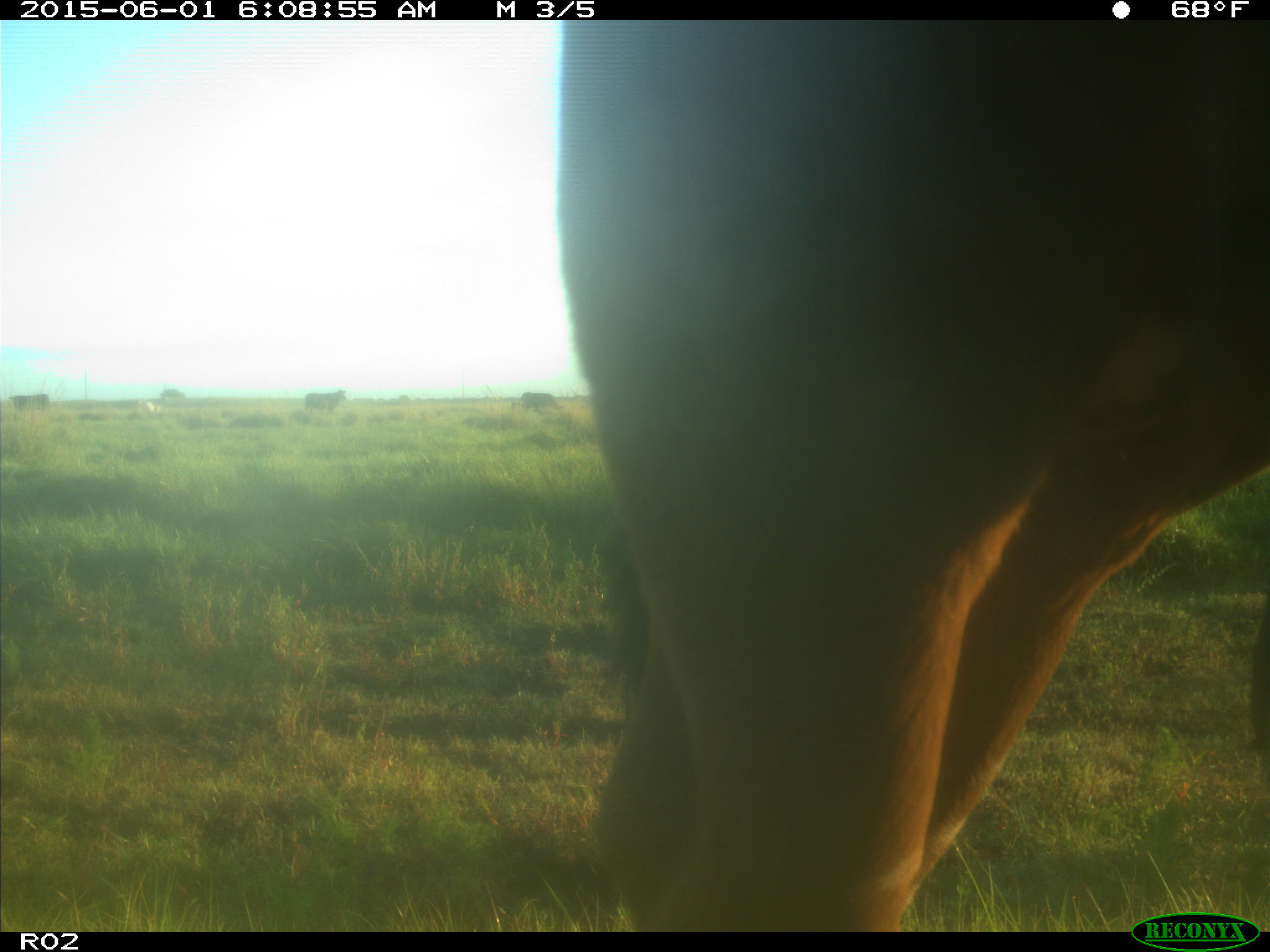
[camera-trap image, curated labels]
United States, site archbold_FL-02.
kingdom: Animalia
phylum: Chordata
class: Mammalia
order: Artiodactyla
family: Bovidae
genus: Bos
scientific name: Bos taurus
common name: domestic cow